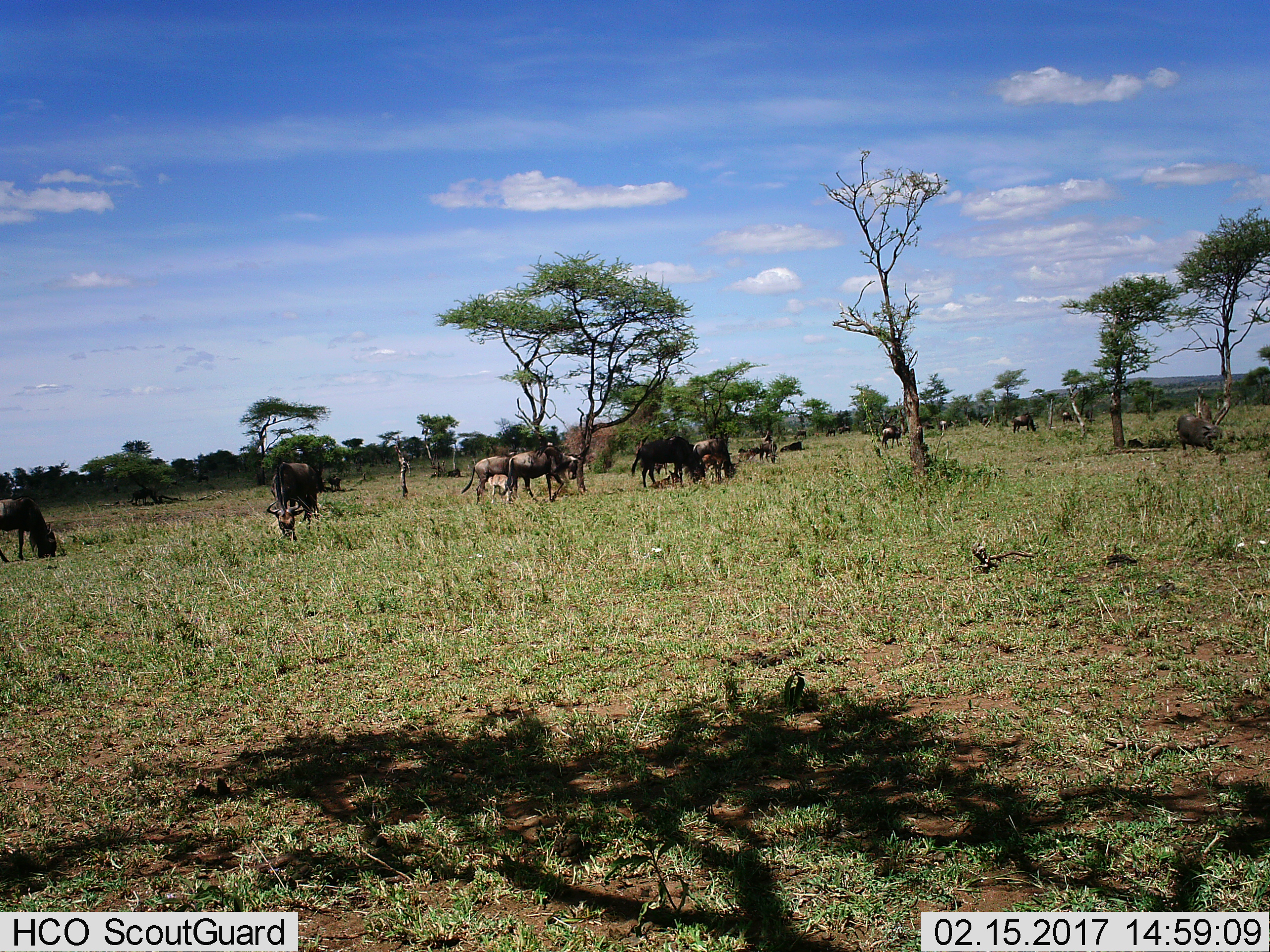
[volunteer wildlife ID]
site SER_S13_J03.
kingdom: Animalia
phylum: Chordata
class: Mammalia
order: Artiodactyla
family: Bovidae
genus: Connochaetes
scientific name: Connochaetes taurinus taurinus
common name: blue wildebeest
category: wildebeestblue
Wildebeestblue (blue wildebeest) (Connochaetes taurinus taurinus), count 11-50. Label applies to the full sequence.